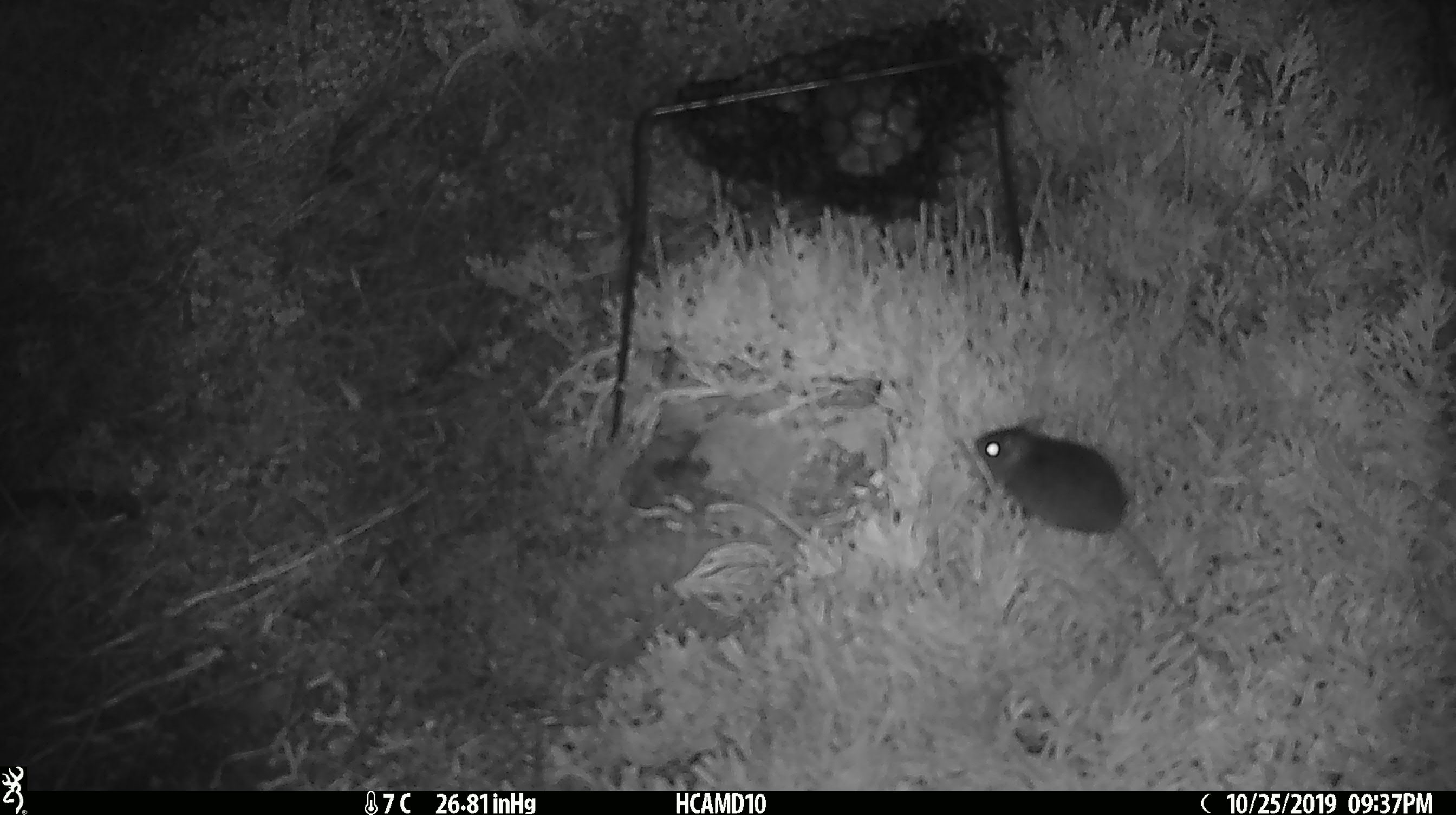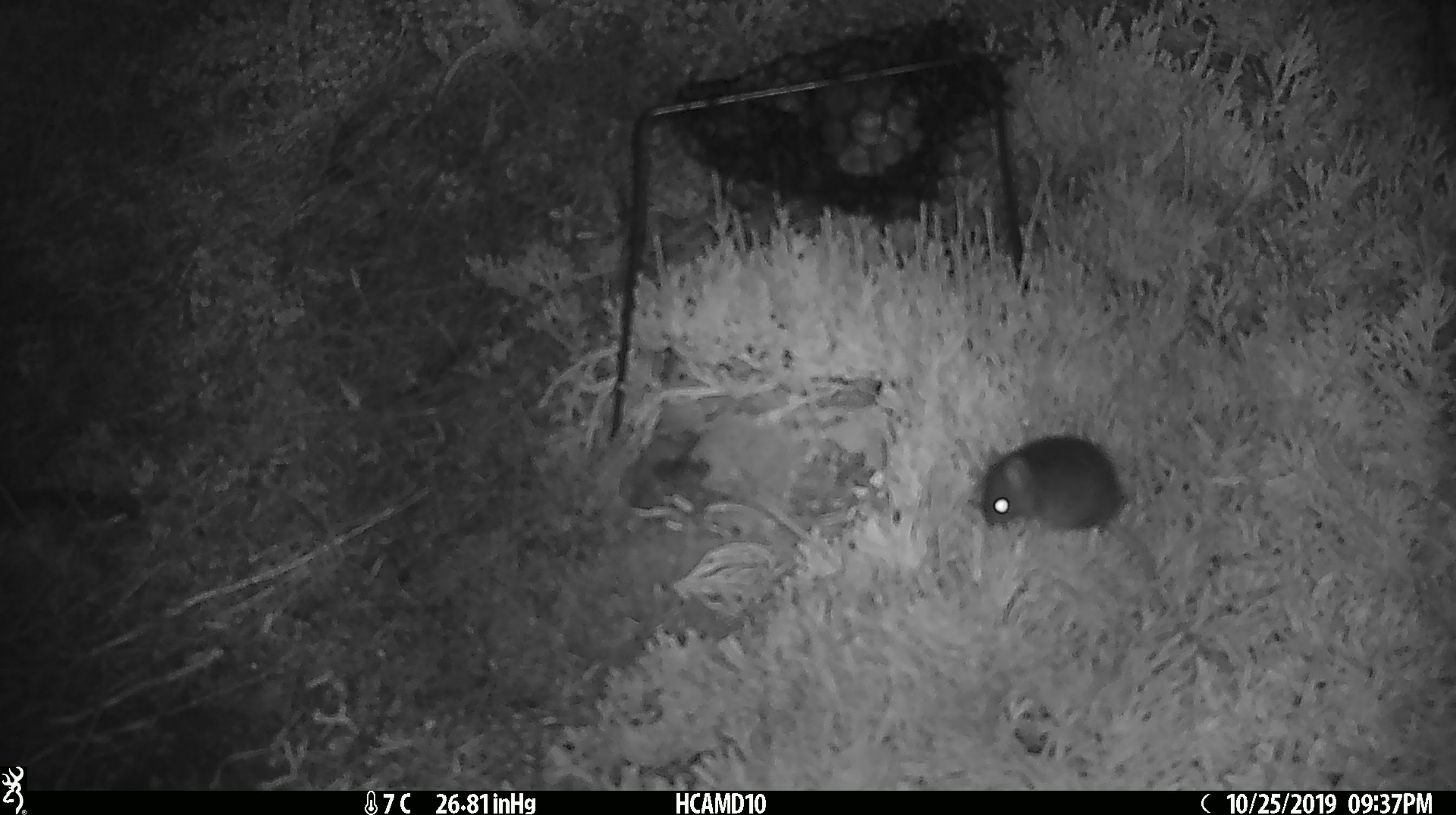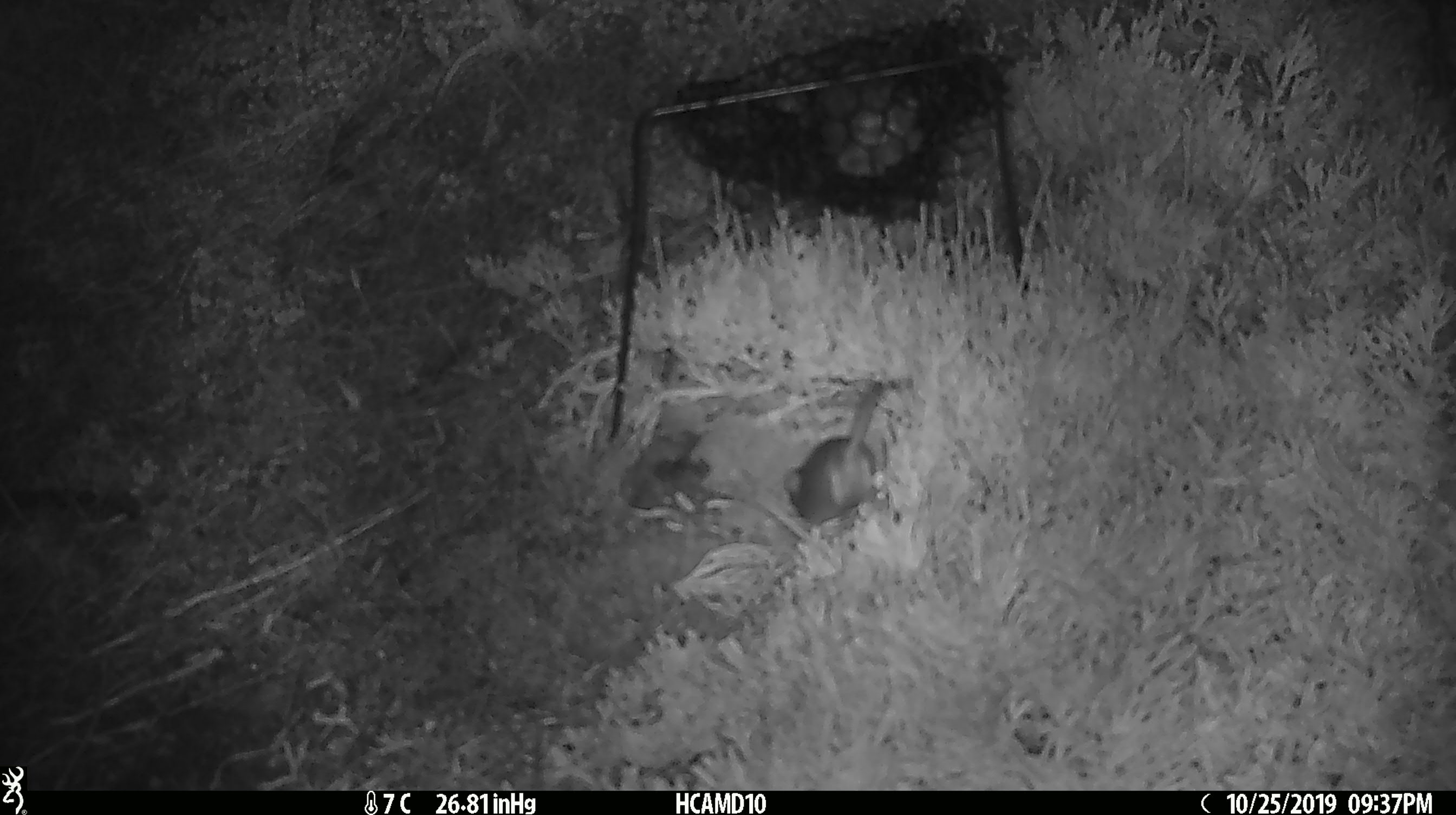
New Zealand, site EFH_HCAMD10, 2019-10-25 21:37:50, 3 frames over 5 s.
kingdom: Animalia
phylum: Chordata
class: Mammalia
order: Rodentia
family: Muridae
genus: Mus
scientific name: Mus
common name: mouse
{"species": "mouse (Mus)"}